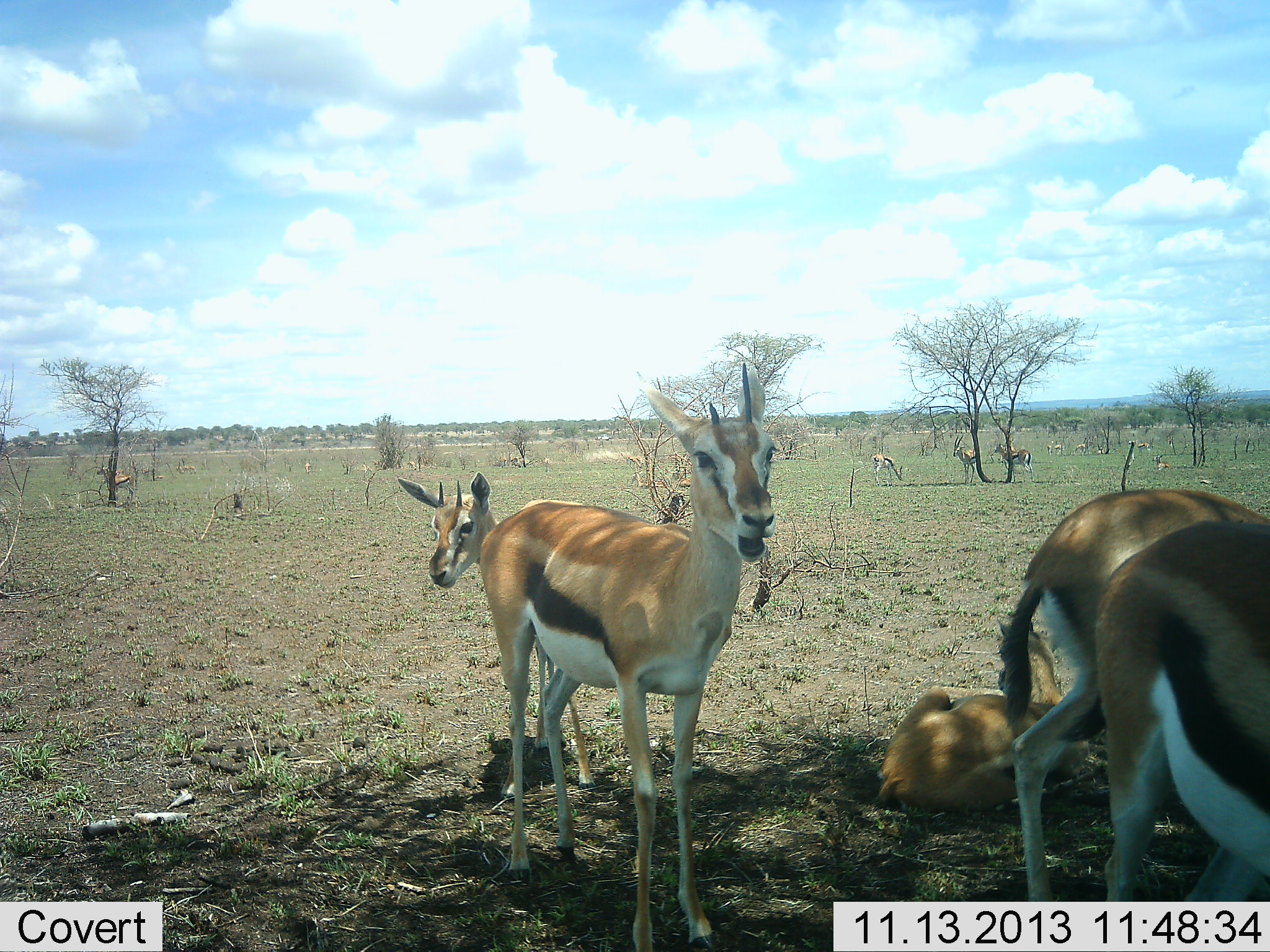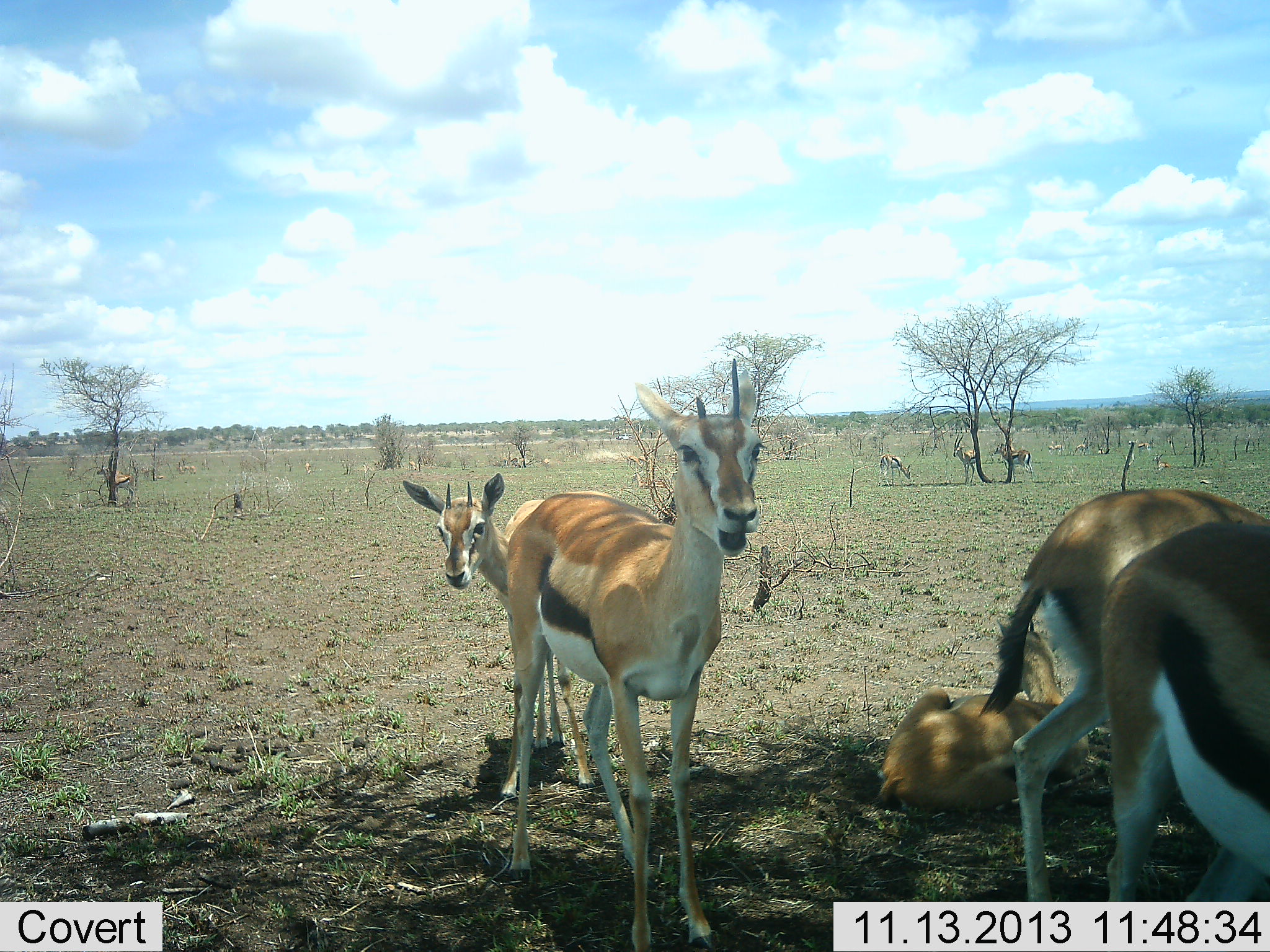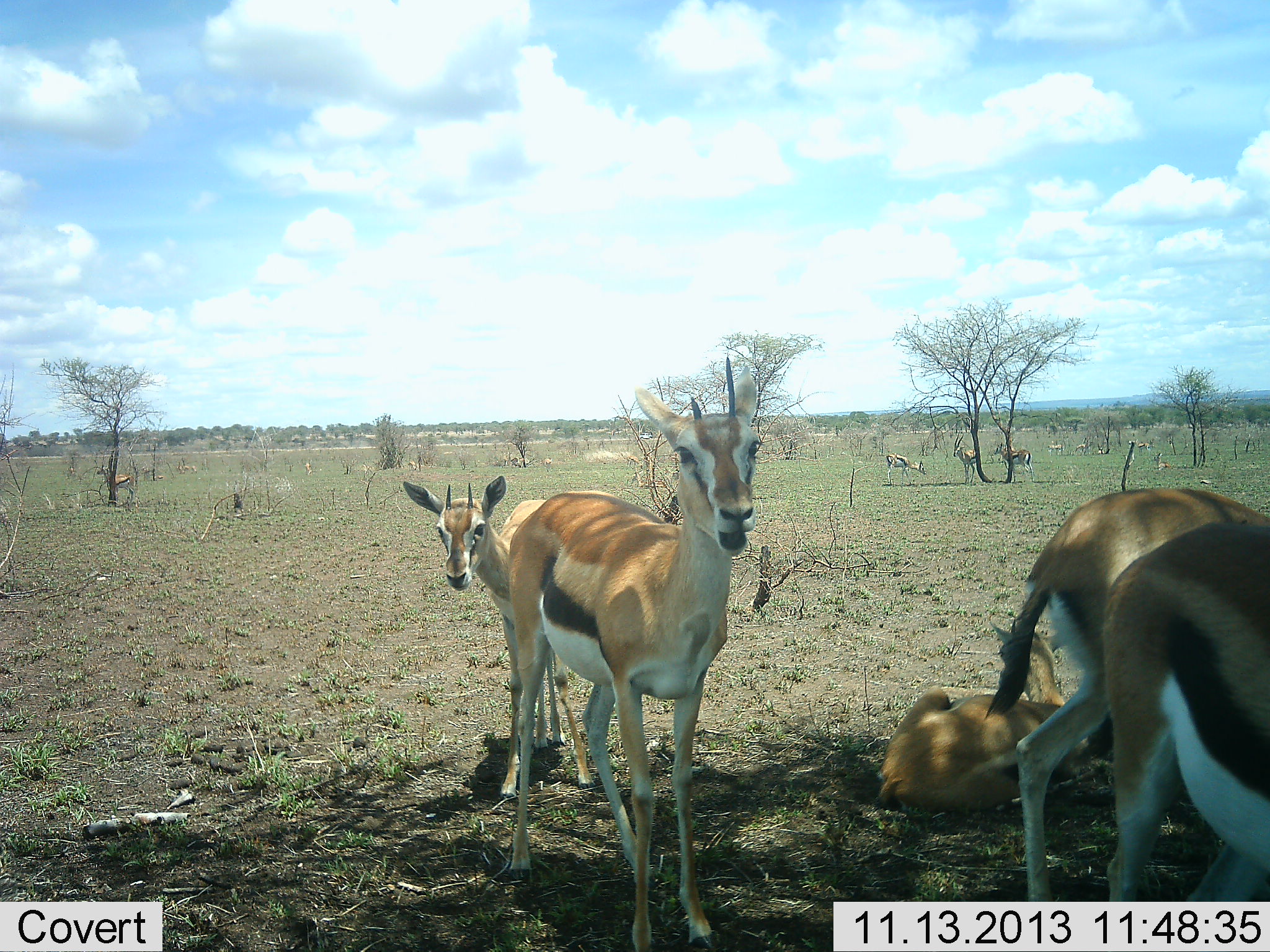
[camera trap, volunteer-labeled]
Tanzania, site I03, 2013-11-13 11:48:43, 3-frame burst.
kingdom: Animalia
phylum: Chordata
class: Mammalia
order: Artiodactyla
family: Bovidae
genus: Eudorcas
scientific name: Eudorcas thomsonii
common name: thomson's gazelle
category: gazellethomsons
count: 9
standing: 87%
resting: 74%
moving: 11%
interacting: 5%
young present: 5%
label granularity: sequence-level